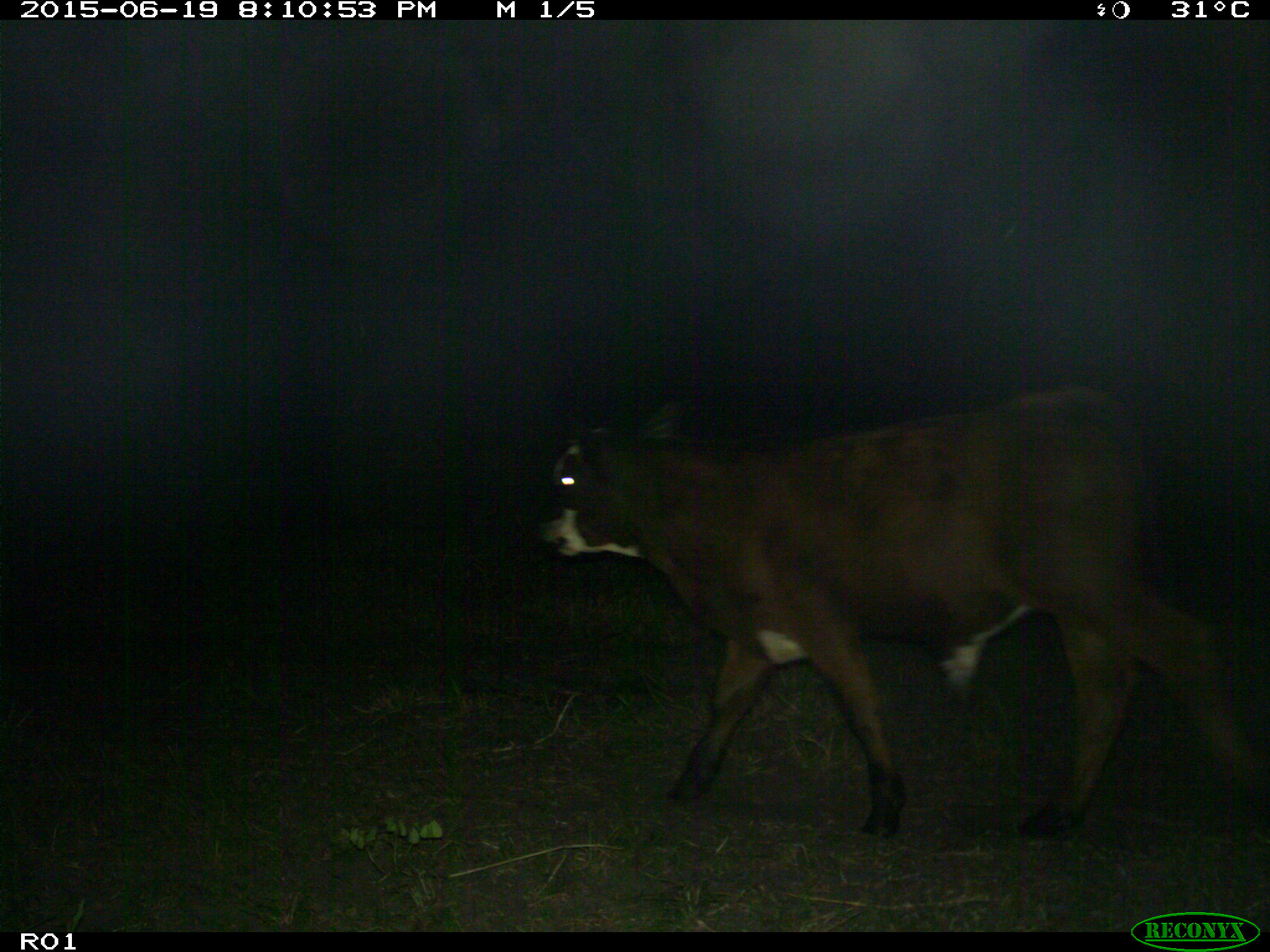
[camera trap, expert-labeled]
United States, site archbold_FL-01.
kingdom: Animalia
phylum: Chordata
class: Mammalia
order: Artiodactyla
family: Bovidae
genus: Bos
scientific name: Bos taurus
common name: domestic cow